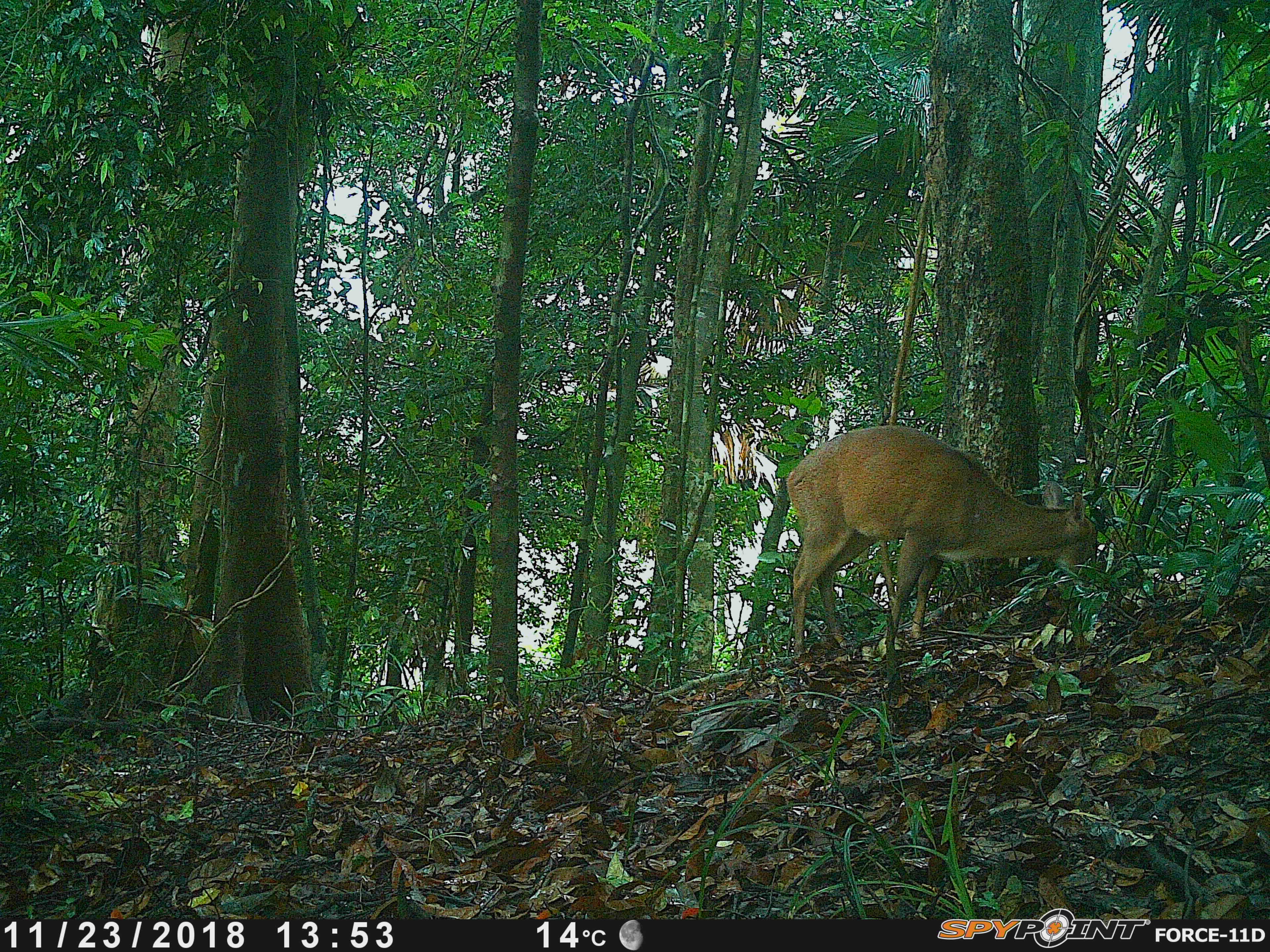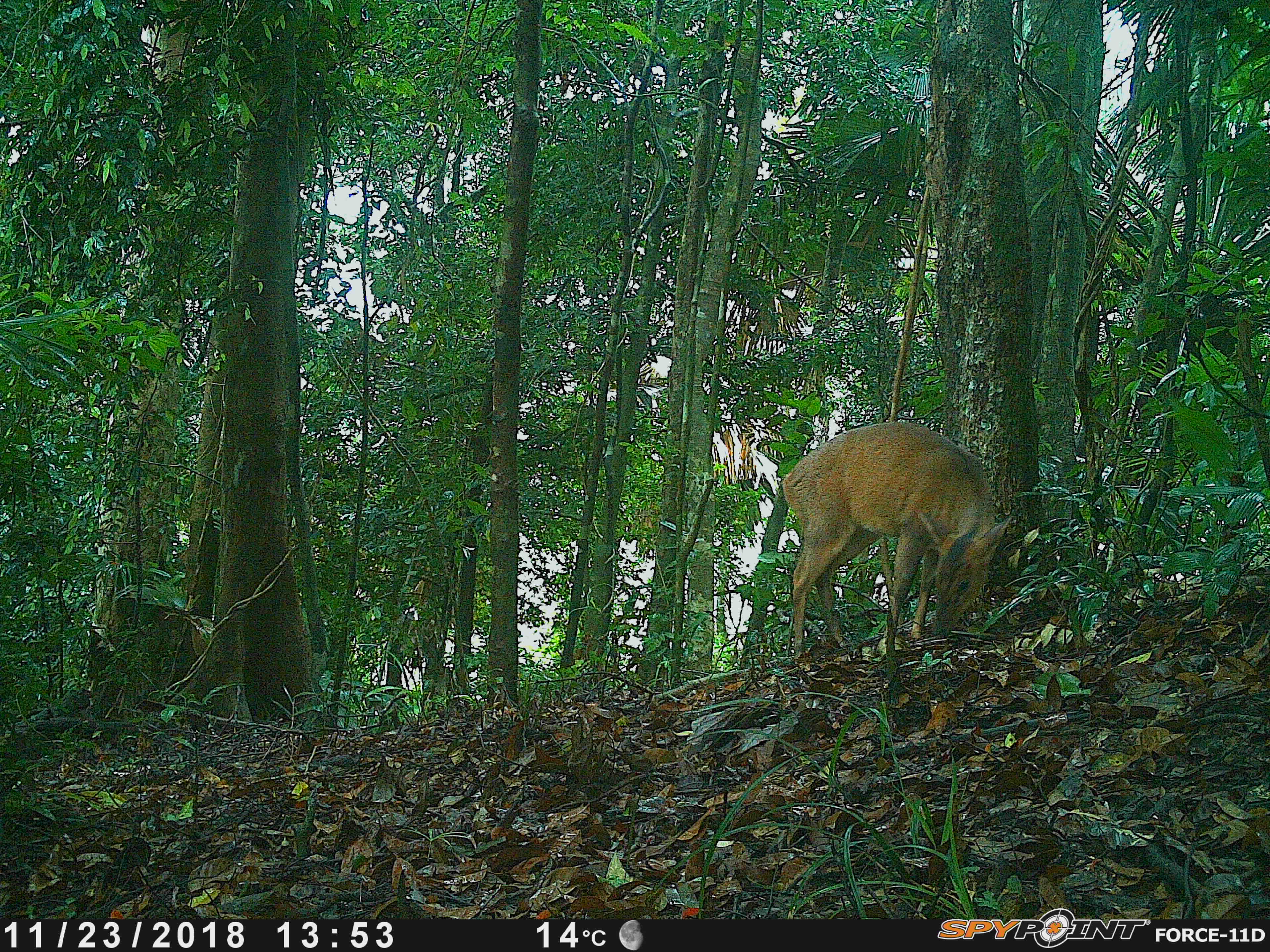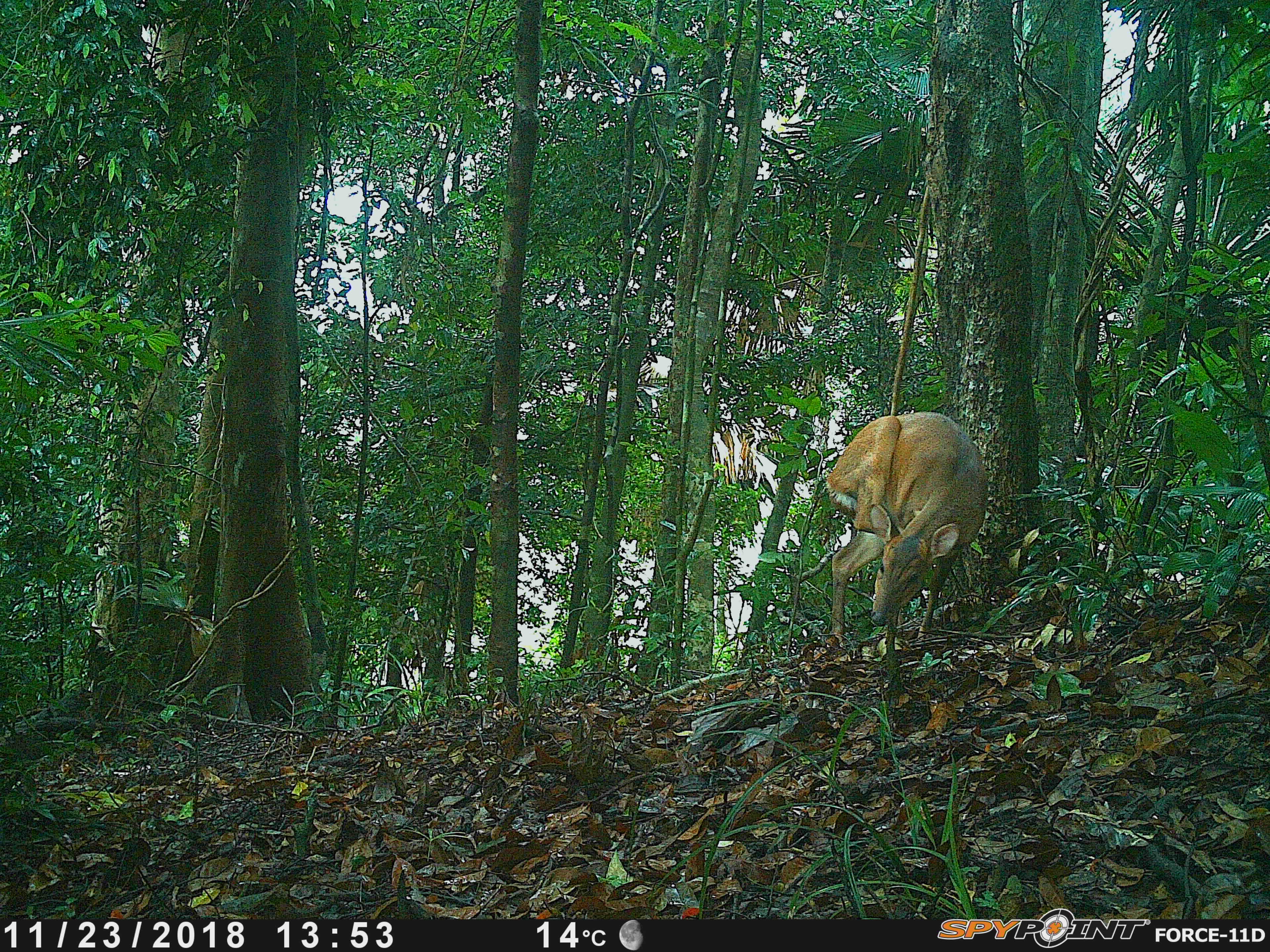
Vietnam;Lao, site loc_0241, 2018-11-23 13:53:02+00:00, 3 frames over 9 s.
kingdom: Animalia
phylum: Chordata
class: Mammalia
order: Artiodactyla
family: Cervidae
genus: Muntiacus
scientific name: Muntiacus vuquangensis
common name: large-antlered muntjac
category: large antlered muntjac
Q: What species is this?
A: Large antlered muntjac (large-antlered muntjac) (Muntiacus vuquangensis).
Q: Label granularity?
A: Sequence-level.